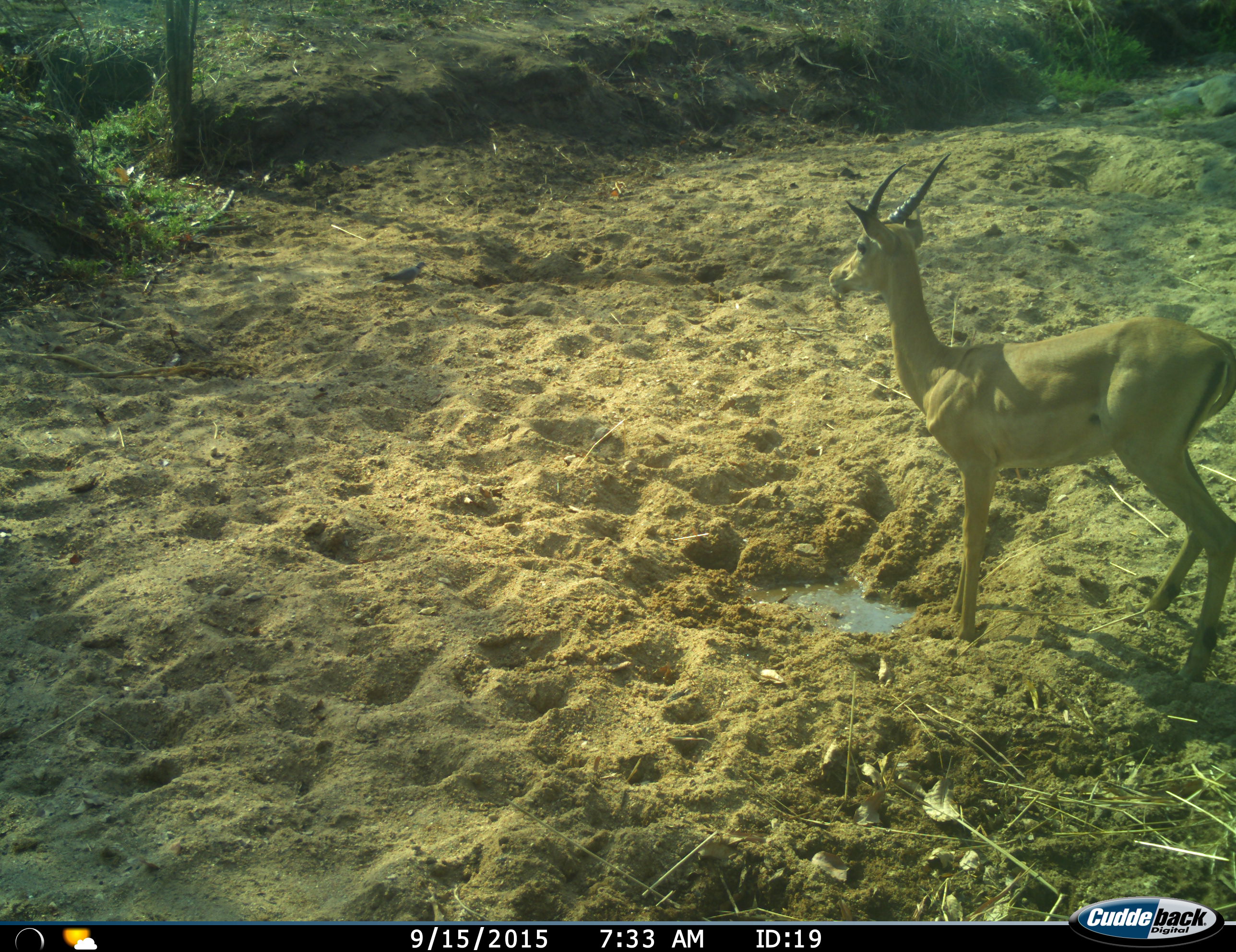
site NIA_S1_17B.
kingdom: Animalia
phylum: Chordata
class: Mammalia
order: Artiodactyla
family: Bovidae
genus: Aepyceros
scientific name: Aepyceros melampus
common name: impala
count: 1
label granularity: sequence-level